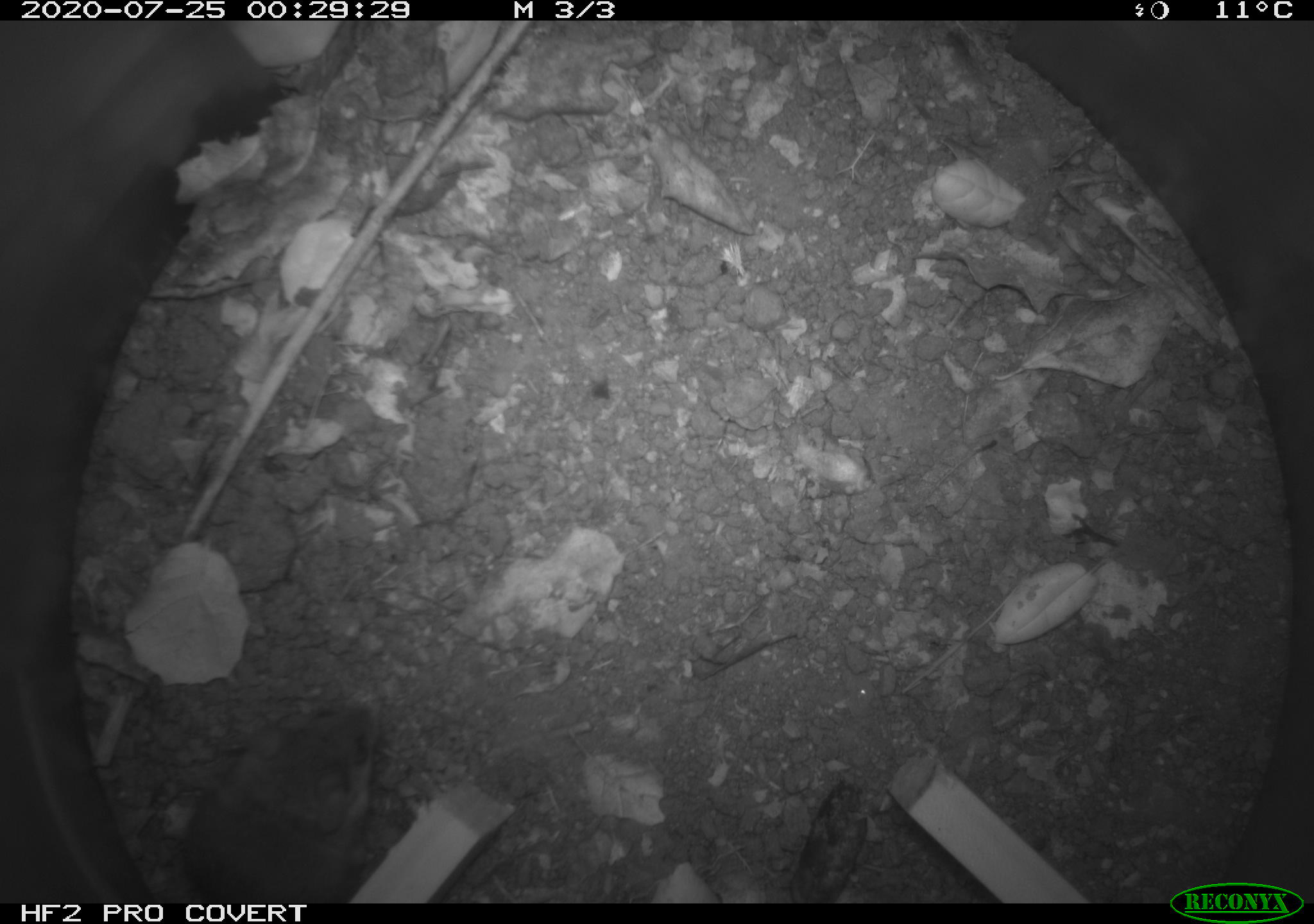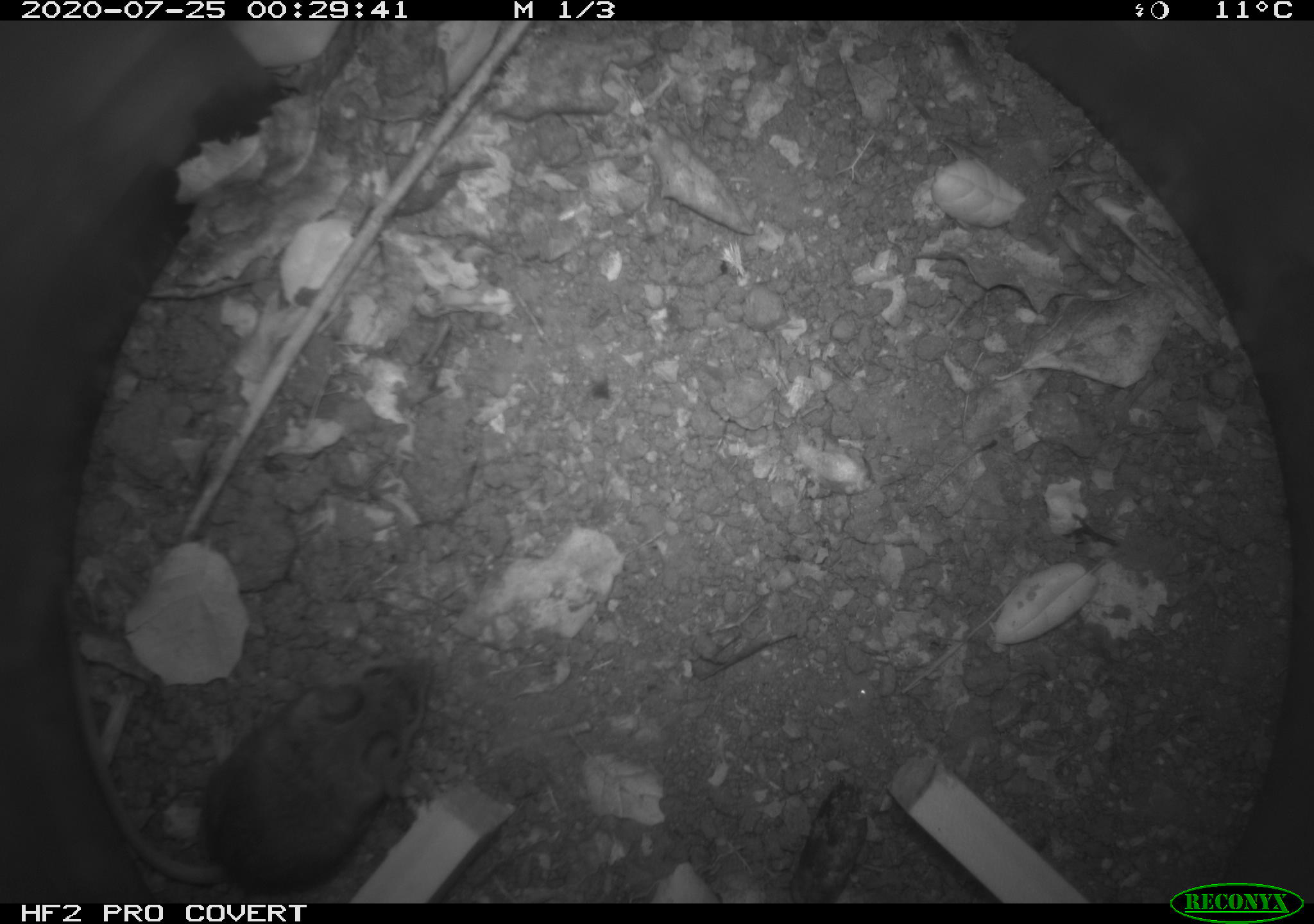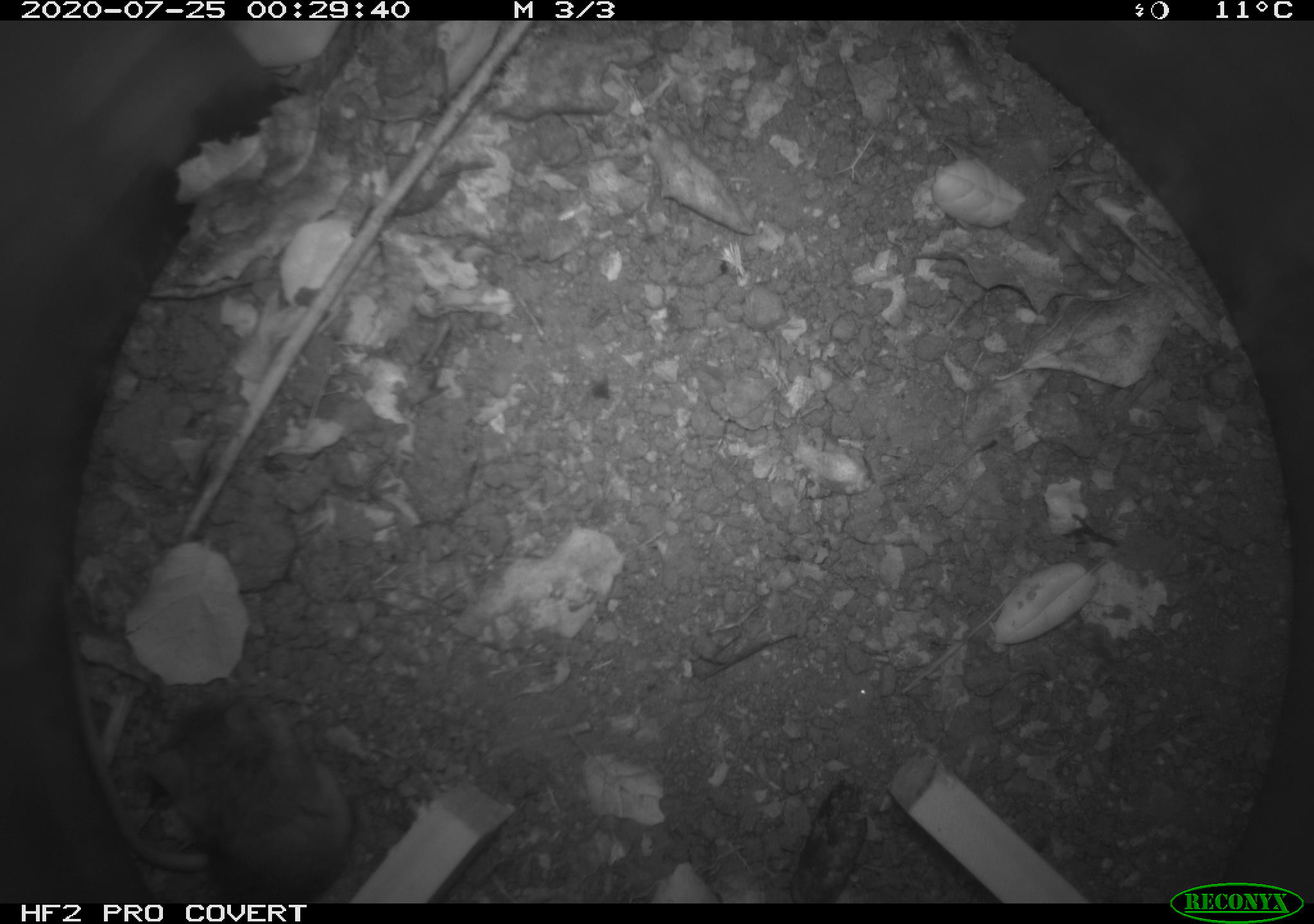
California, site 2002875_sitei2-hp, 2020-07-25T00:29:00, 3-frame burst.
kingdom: Animalia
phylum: Chordata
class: Mammalia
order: Rodentia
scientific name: Rodentia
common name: rodent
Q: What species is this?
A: Rodent (Rodentia).